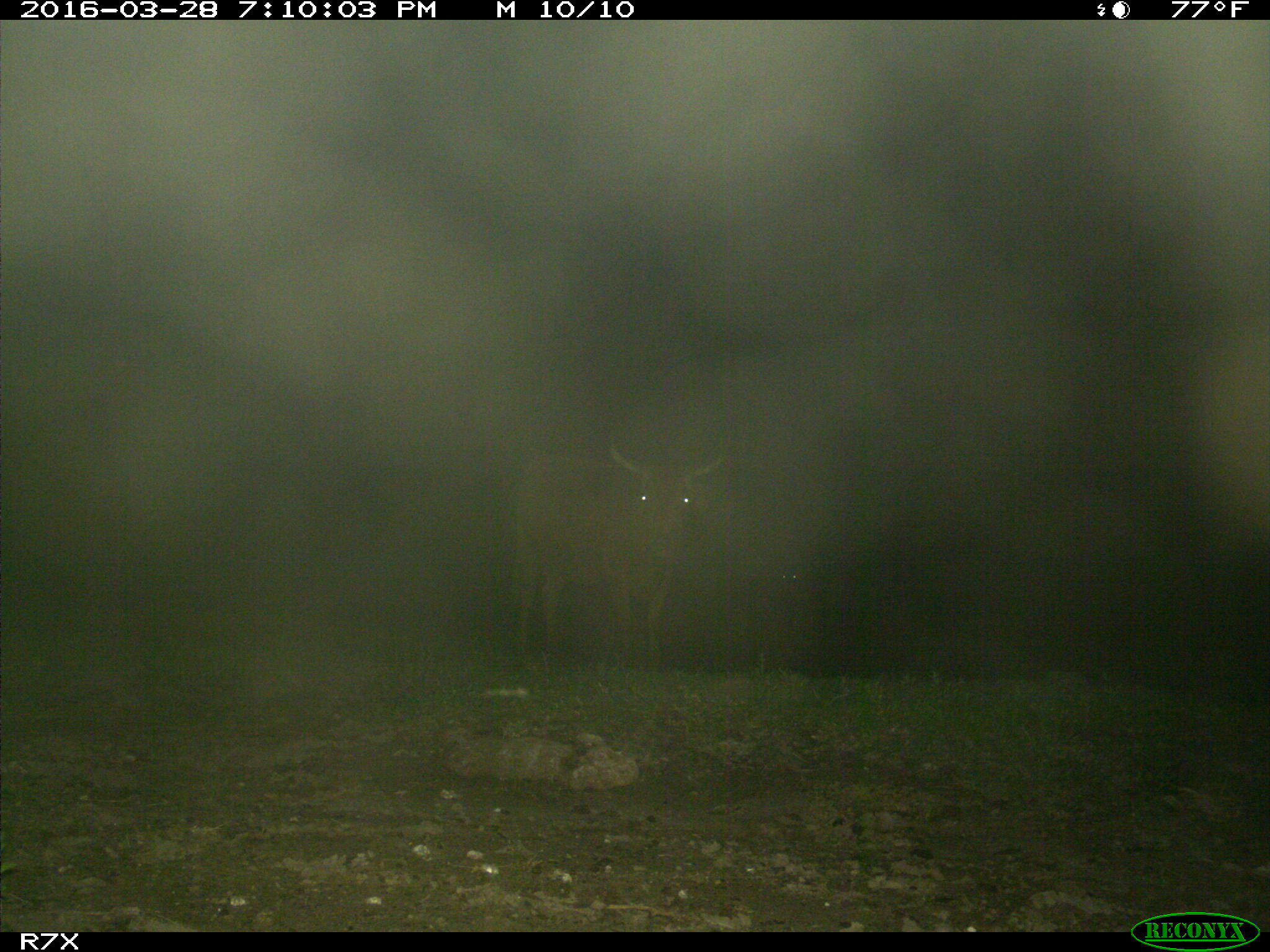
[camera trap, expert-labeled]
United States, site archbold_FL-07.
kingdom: Animalia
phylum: Chordata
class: Mammalia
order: Artiodactyla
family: Bovidae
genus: Bos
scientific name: Bos taurus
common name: domestic cow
Bos taurus (domestic cow).